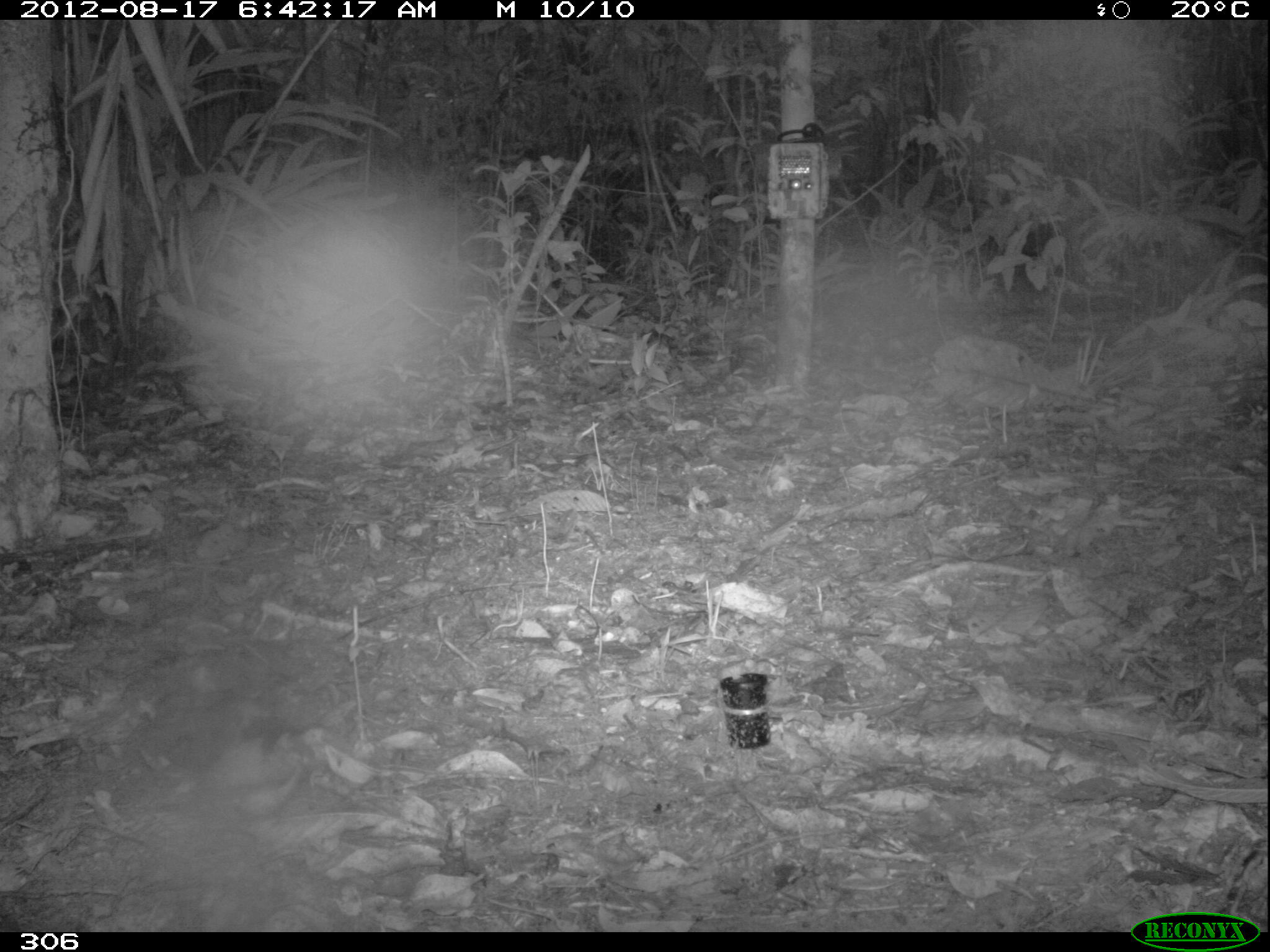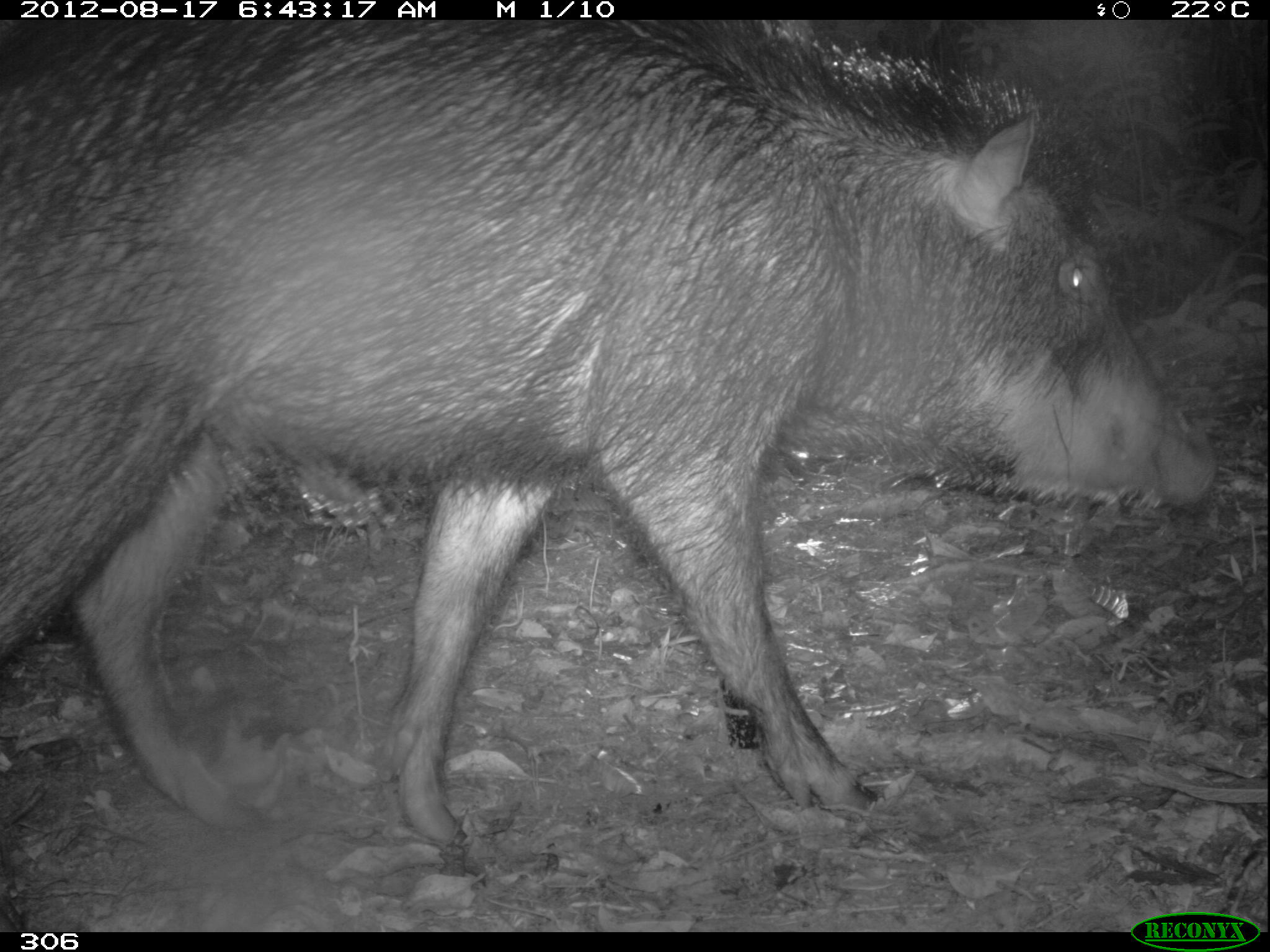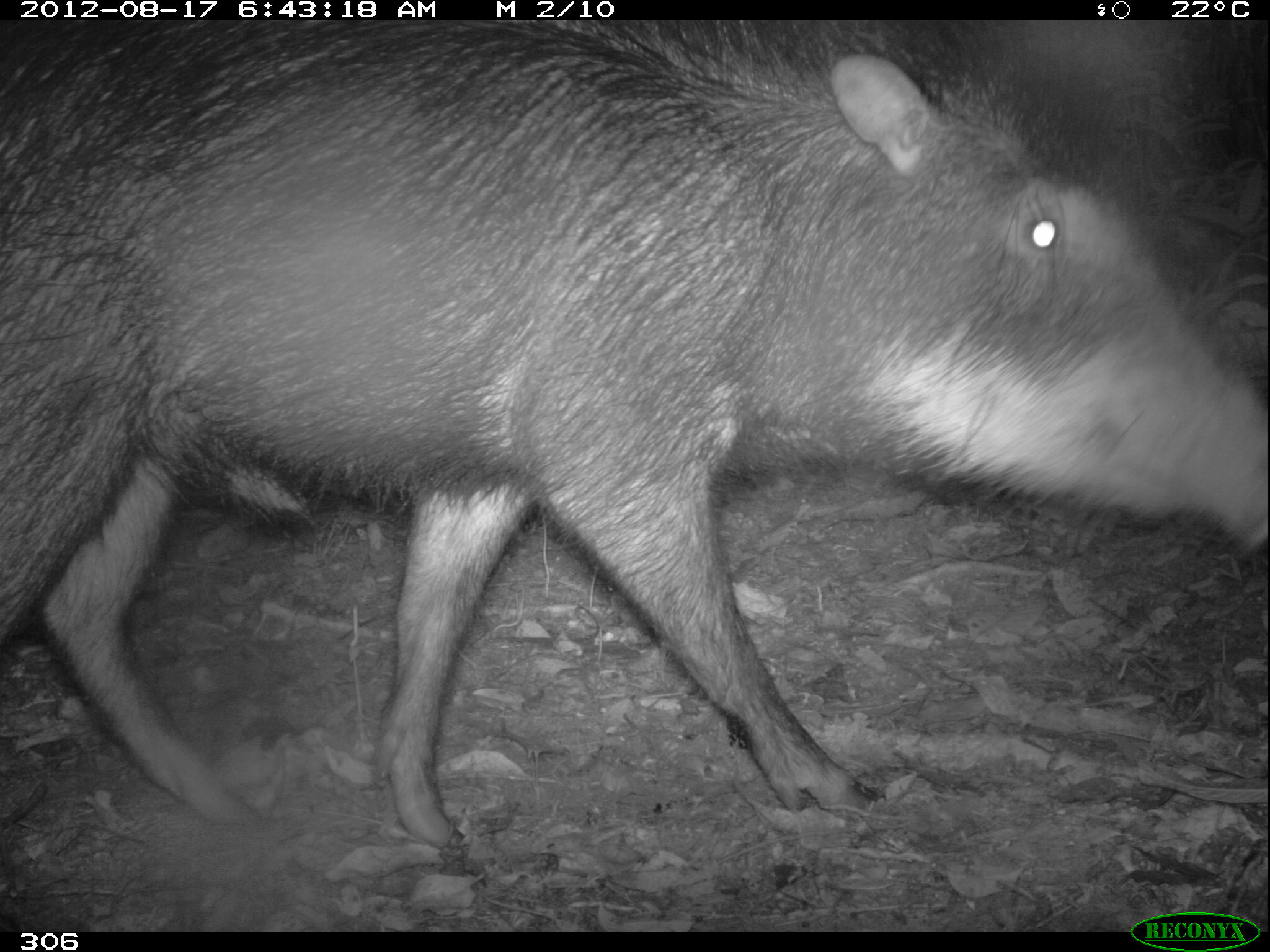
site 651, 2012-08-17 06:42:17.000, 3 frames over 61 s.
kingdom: Animalia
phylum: Chordata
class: Mammalia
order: Artiodactyla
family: Tayassuidae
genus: Tayassu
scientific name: Tayassu pecari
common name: white-lipped peccary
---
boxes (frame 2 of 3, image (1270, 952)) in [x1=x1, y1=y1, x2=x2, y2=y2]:
tayassu pecari: [x1=0, y1=20, x2=1216, y2=863]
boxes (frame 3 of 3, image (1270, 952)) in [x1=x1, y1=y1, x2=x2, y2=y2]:
tayassu pecari: [x1=0, y1=12, x2=1262, y2=864]